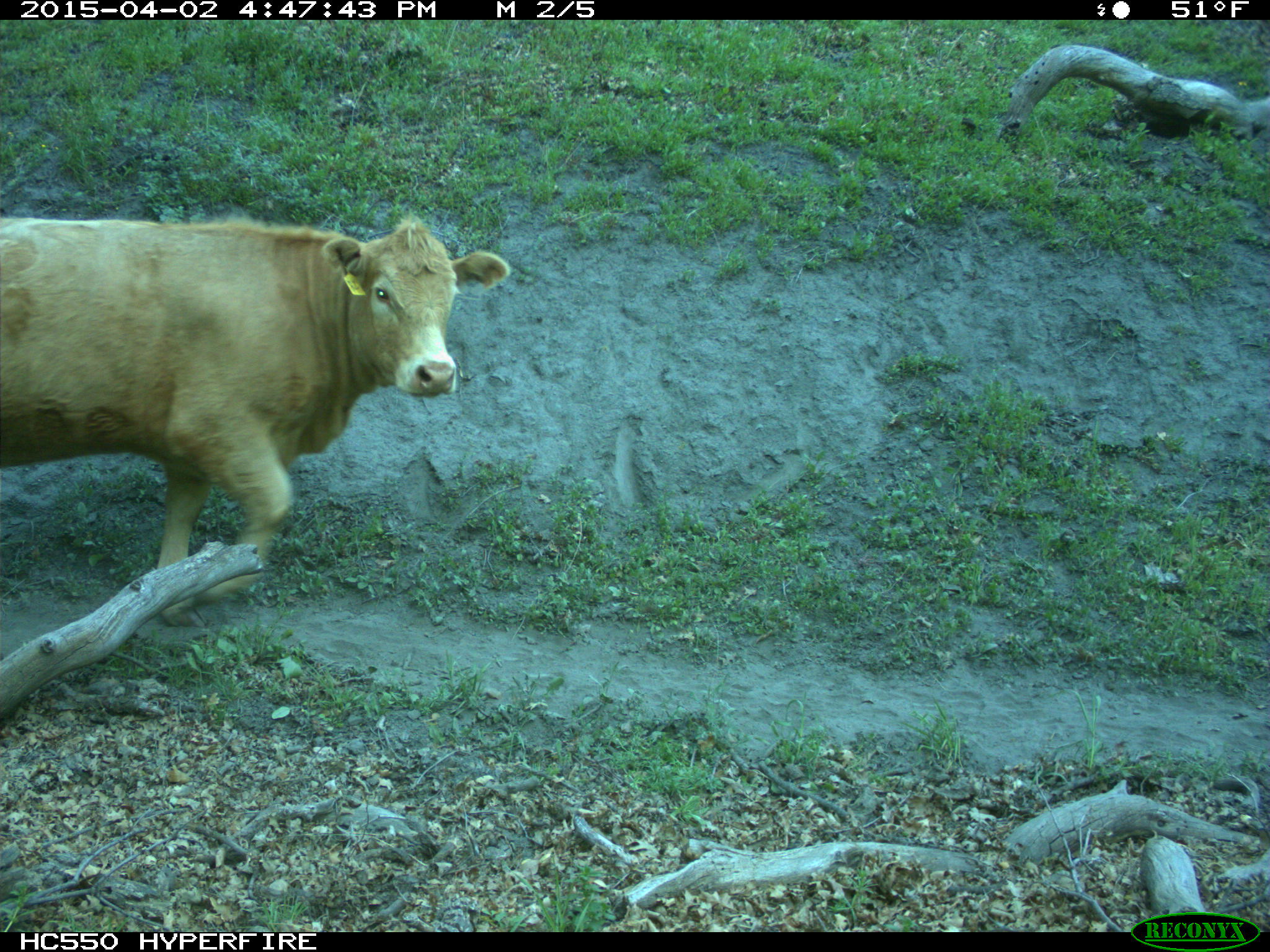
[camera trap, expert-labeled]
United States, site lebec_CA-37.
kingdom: Animalia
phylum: Chordata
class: Mammalia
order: Artiodactyla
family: Bovidae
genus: Bos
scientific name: Bos taurus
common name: domestic cow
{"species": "Bos taurus (domestic cow)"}